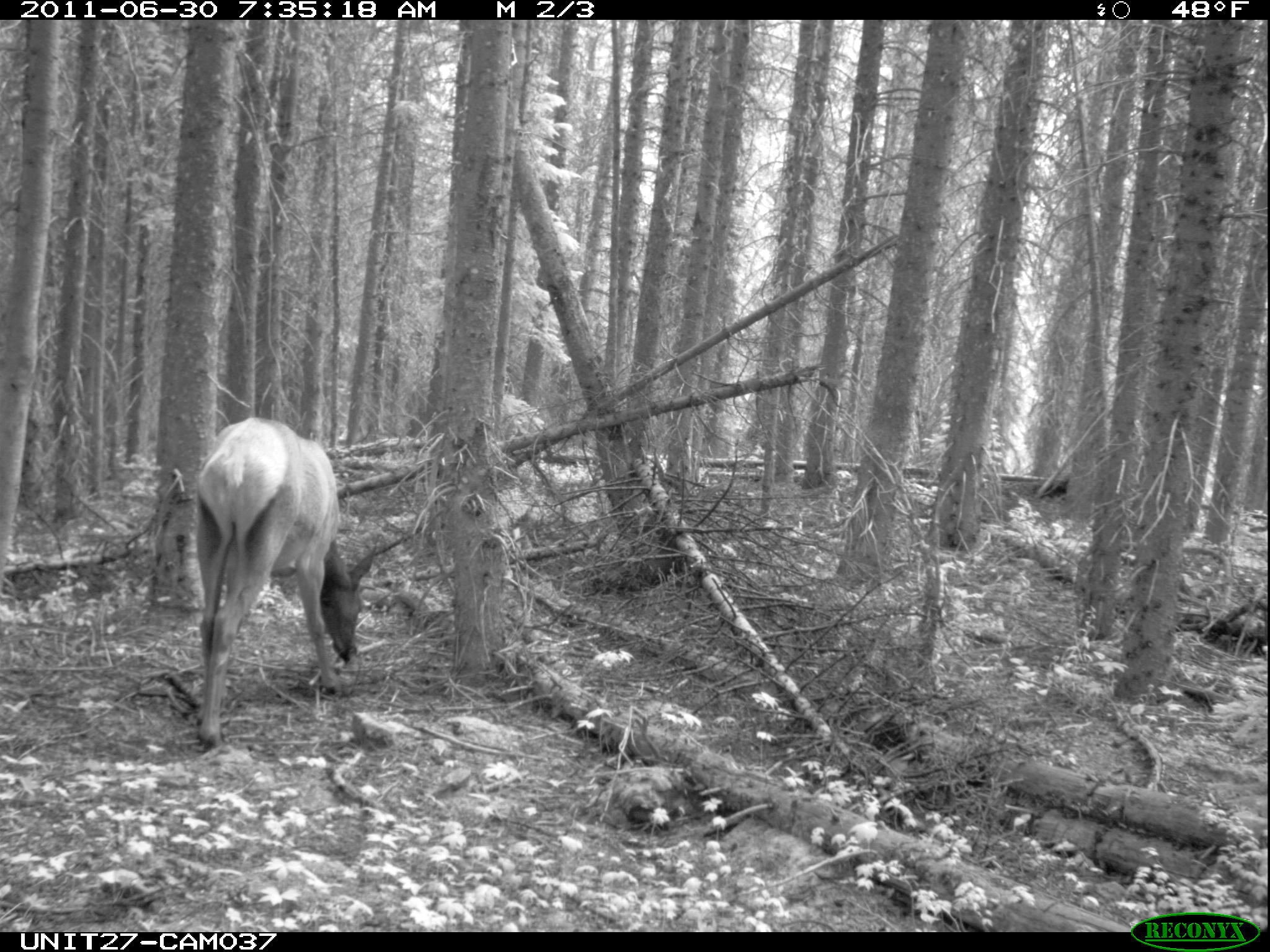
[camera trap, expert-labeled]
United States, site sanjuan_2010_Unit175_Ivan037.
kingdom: Animalia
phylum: Chordata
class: Mammalia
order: Artiodactyla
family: Cervidae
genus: Cervus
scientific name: Cervus elaphus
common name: red deer